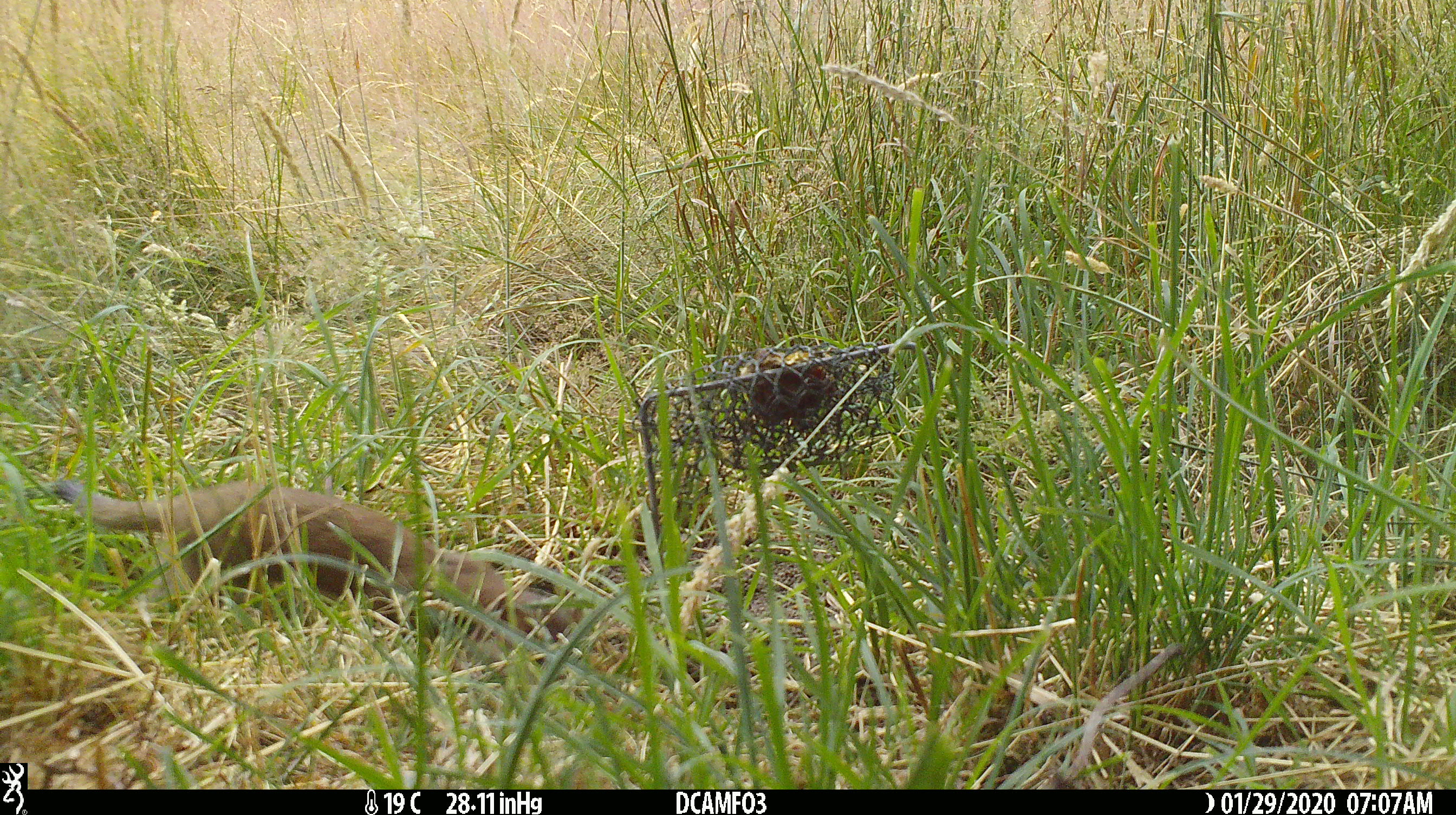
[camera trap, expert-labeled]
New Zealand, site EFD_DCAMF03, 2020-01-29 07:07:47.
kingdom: Animalia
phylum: Chordata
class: Mammalia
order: Carnivora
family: Mustelidae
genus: Mustela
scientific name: Mustela erminea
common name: stoat